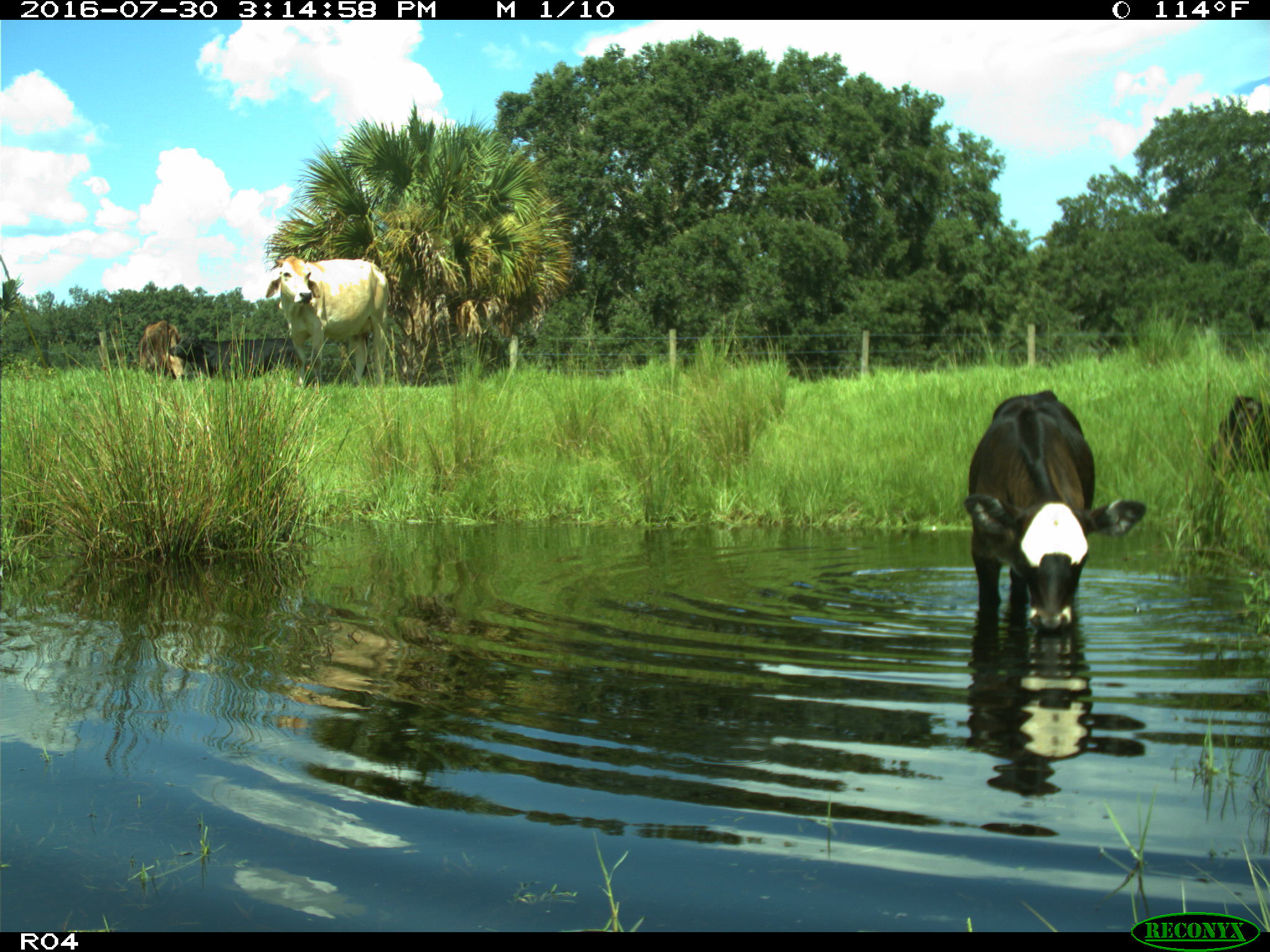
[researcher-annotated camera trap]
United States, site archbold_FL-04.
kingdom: Animalia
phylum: Chordata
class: Mammalia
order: Artiodactyla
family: Bovidae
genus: Bos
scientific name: Bos taurus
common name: domestic cow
Bos taurus (domestic cow).